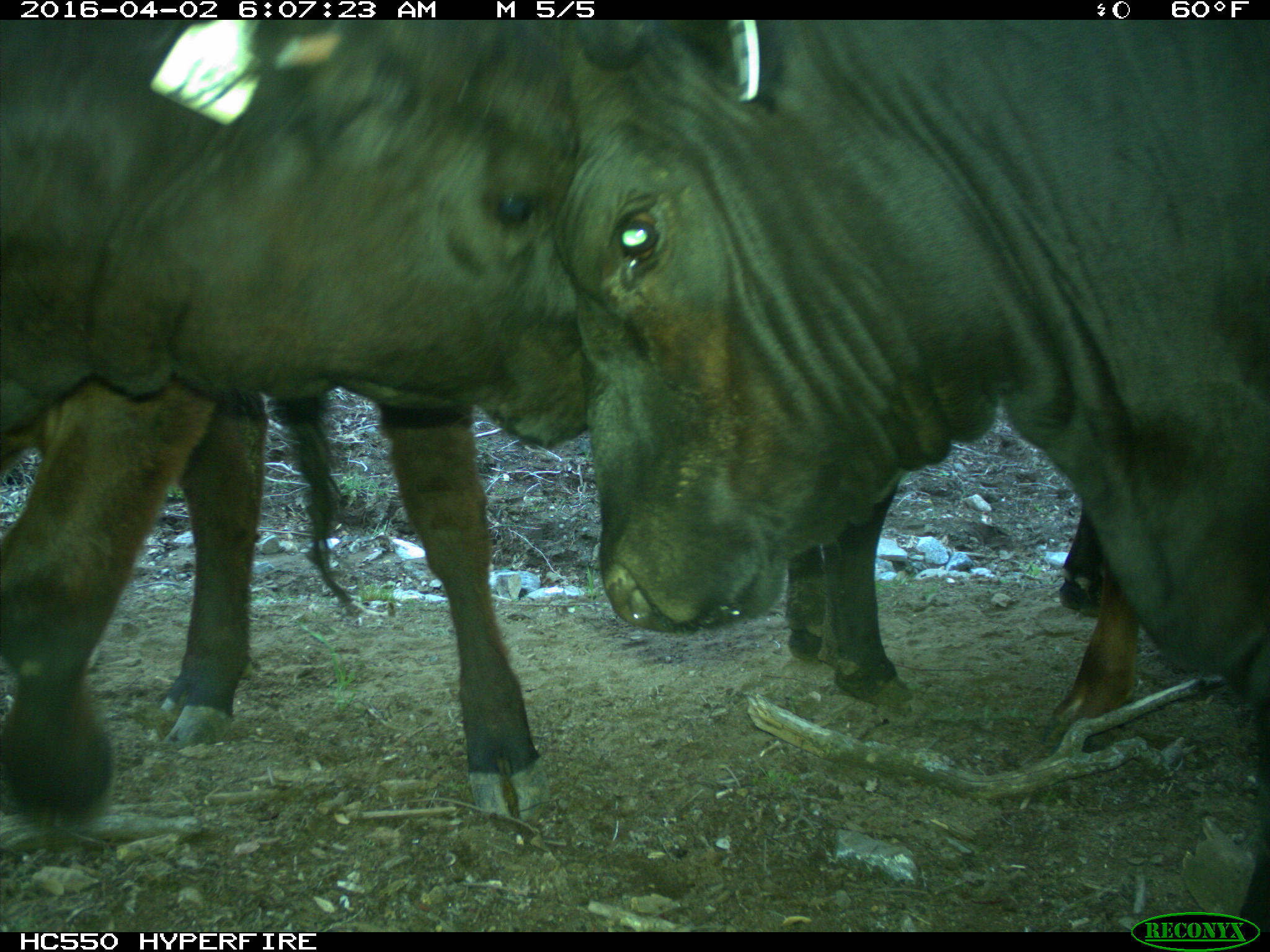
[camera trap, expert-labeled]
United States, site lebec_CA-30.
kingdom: Animalia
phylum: Chordata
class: Mammalia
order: Artiodactyla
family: Bovidae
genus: Bos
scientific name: Bos taurus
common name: domestic cow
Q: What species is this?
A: Bos taurus (domestic cow).